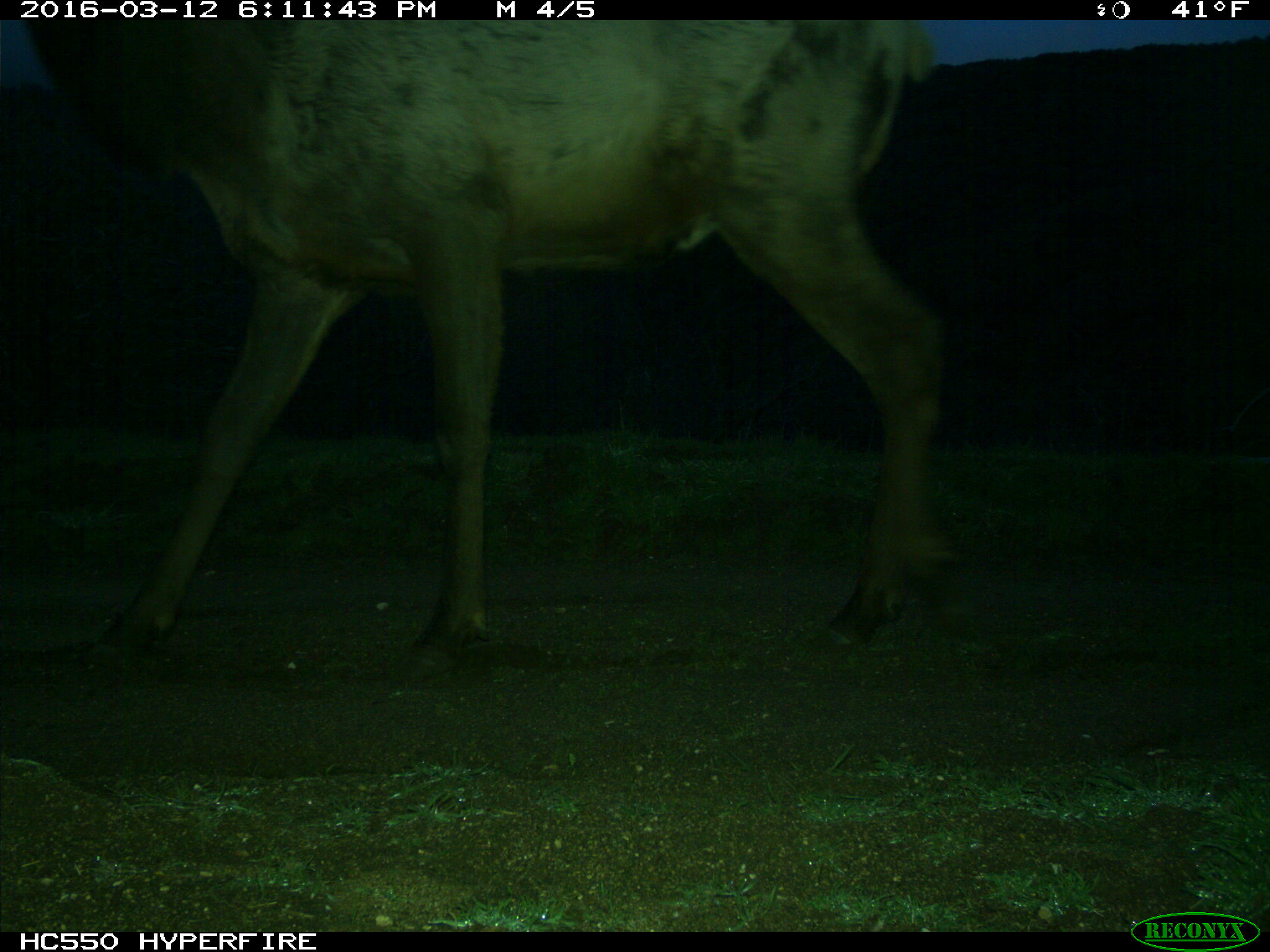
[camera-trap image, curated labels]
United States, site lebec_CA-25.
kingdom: Animalia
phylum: Chordata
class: Mammalia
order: Artiodactyla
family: Cervidae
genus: Cervus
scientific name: Cervus canadensis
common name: elk